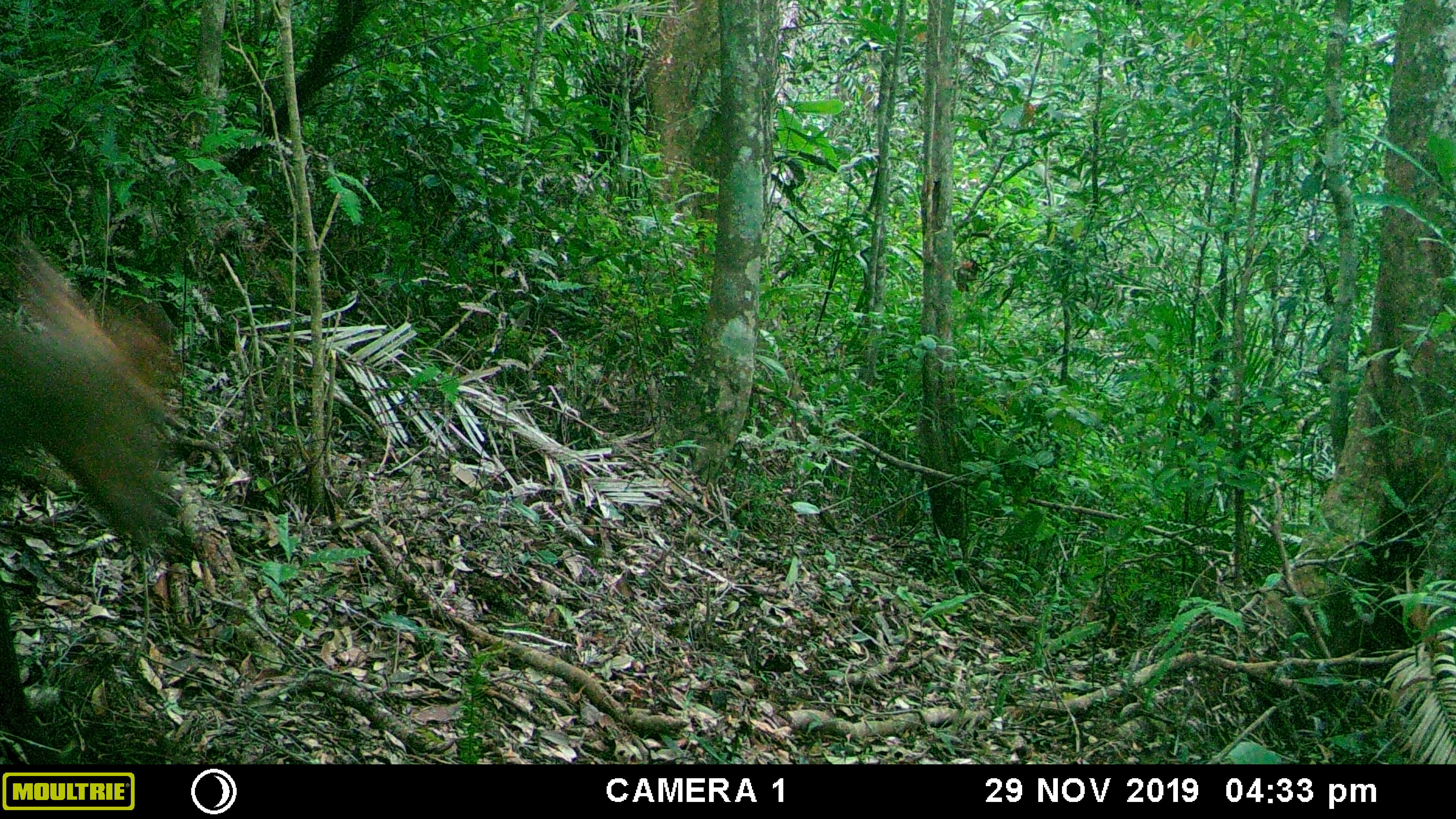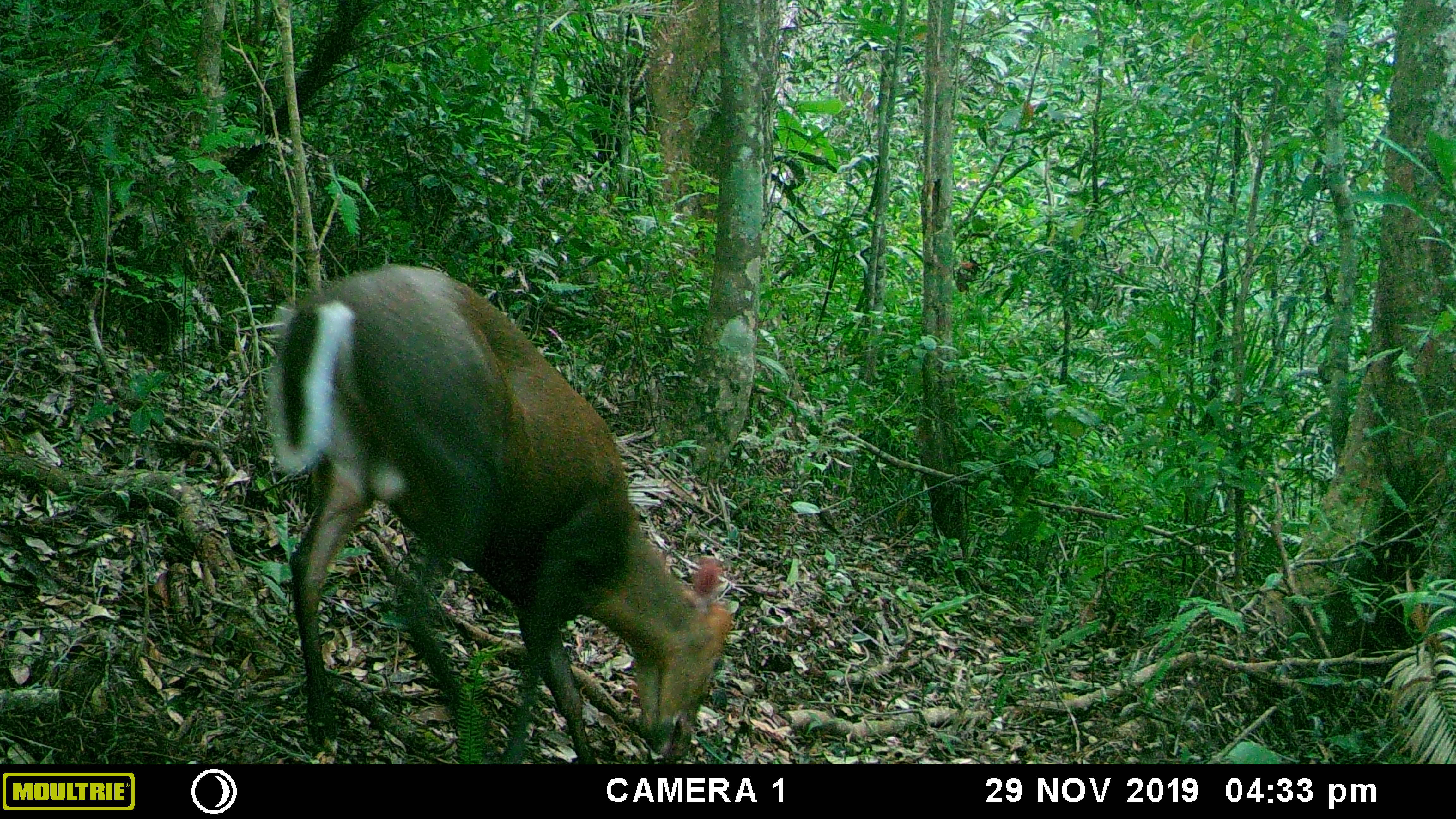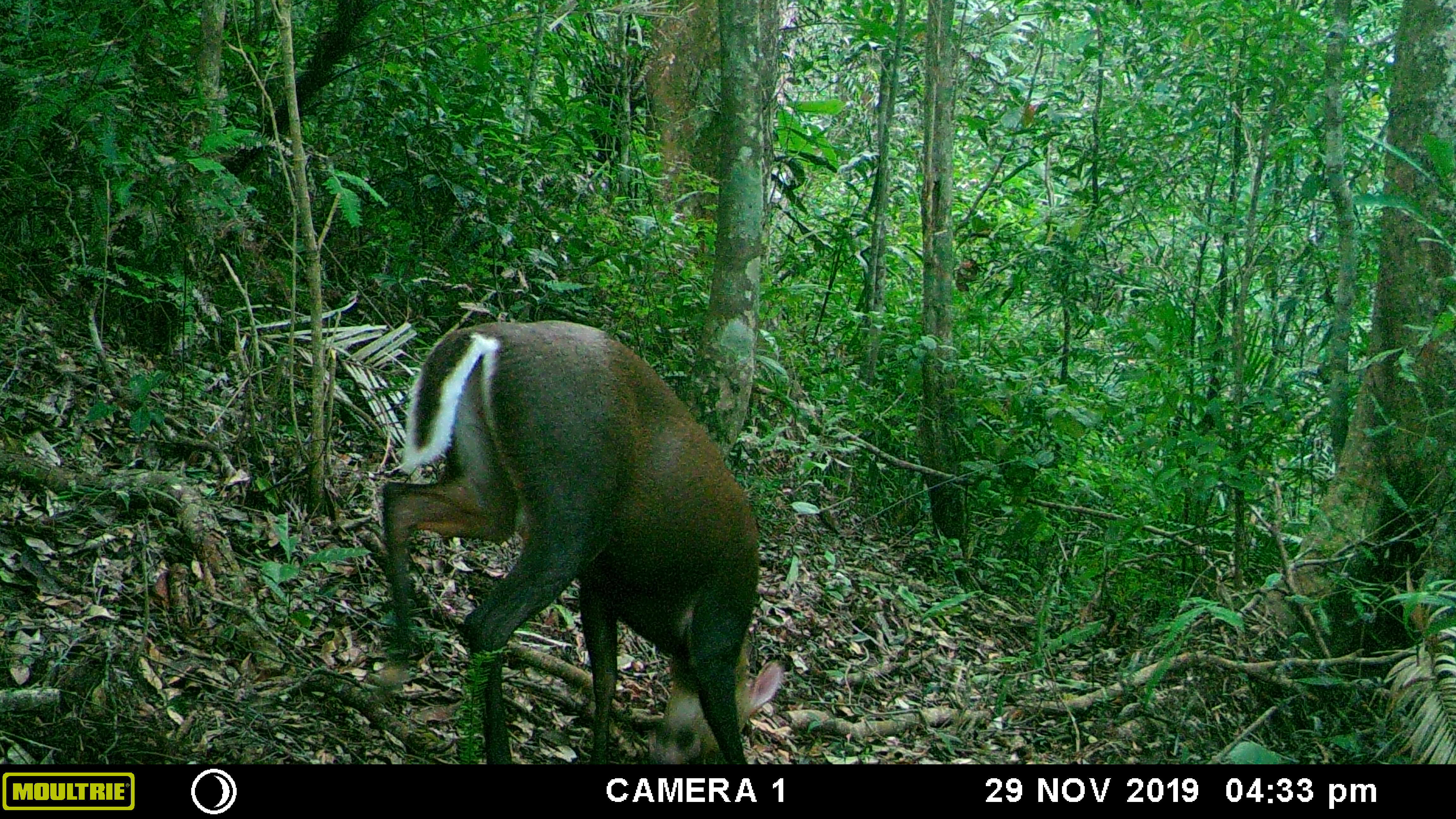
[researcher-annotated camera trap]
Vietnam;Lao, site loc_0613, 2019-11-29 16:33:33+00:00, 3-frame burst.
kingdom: Animalia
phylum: Chordata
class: Mammalia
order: Artiodactyla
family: Cervidae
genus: Muntiacus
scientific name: Muntiacus rooseveltorum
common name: roosevelt's muntjac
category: roosevelts muntjac group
Roosevelts muntjac group (roosevelt's muntjac) (Muntiacus rooseveltorum). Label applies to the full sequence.